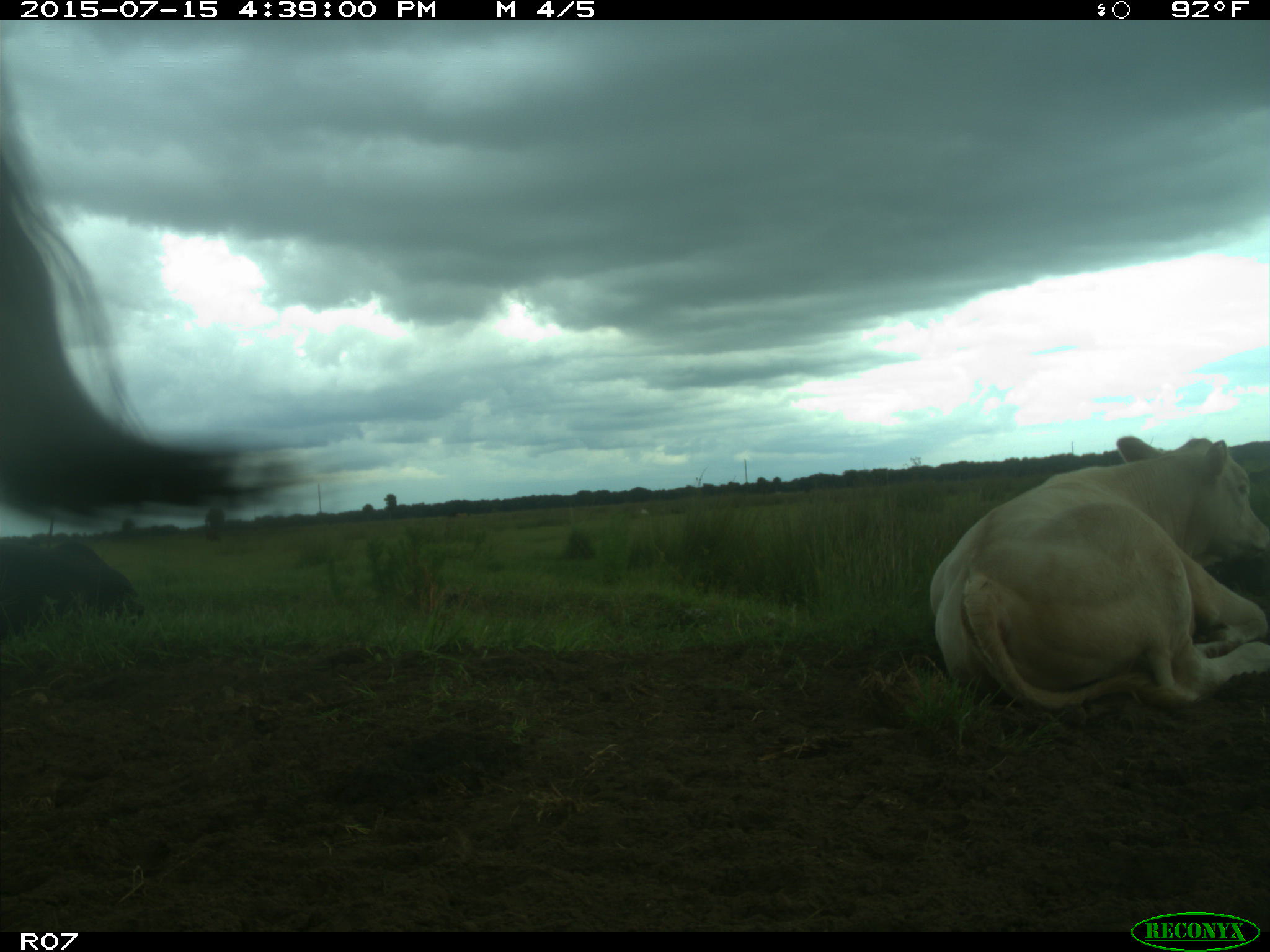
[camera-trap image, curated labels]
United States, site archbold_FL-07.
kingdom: Animalia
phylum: Chordata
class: Mammalia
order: Artiodactyla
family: Bovidae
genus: Bos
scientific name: Bos taurus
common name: domestic cow